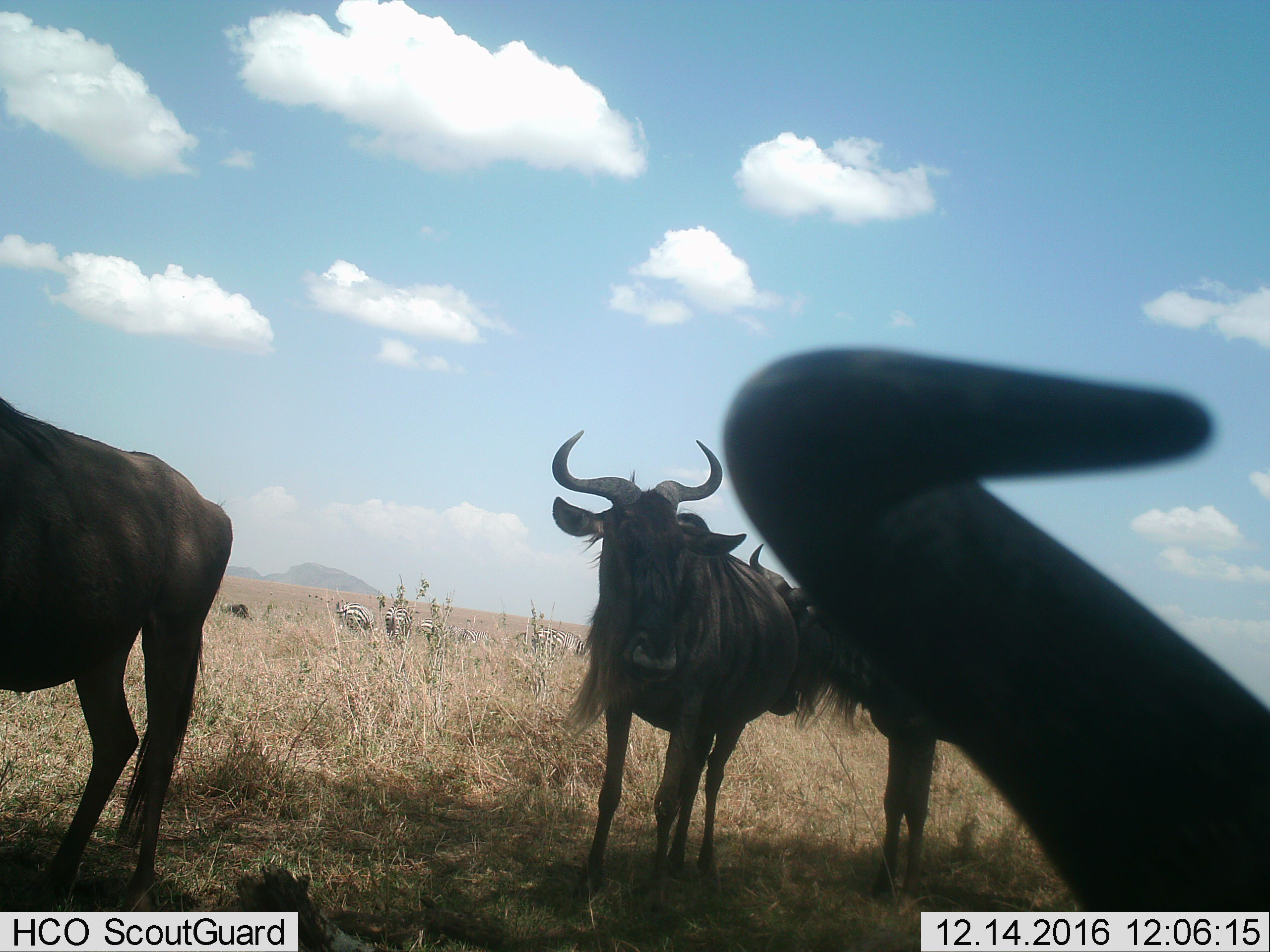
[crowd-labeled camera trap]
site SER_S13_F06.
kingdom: Animalia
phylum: Chordata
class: Mammalia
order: Artiodactyla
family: Bovidae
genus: Connochaetes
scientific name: Connochaetes taurinus taurinus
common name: blue wildebeest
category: wildebeestblue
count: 4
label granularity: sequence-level